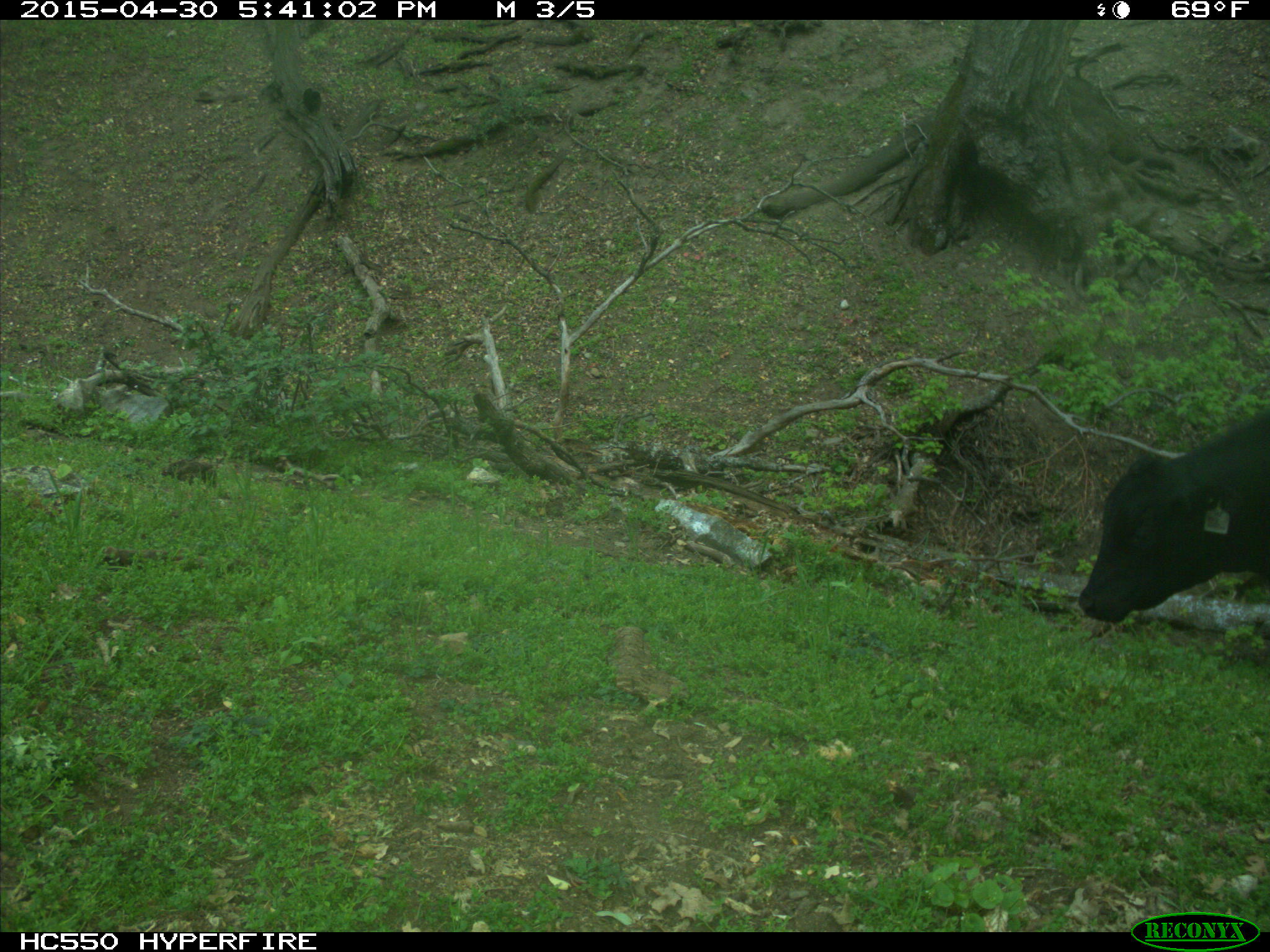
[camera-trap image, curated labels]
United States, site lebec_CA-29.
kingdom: Animalia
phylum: Chordata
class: Mammalia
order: Artiodactyla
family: Bovidae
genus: Bos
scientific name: Bos taurus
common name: domestic cow